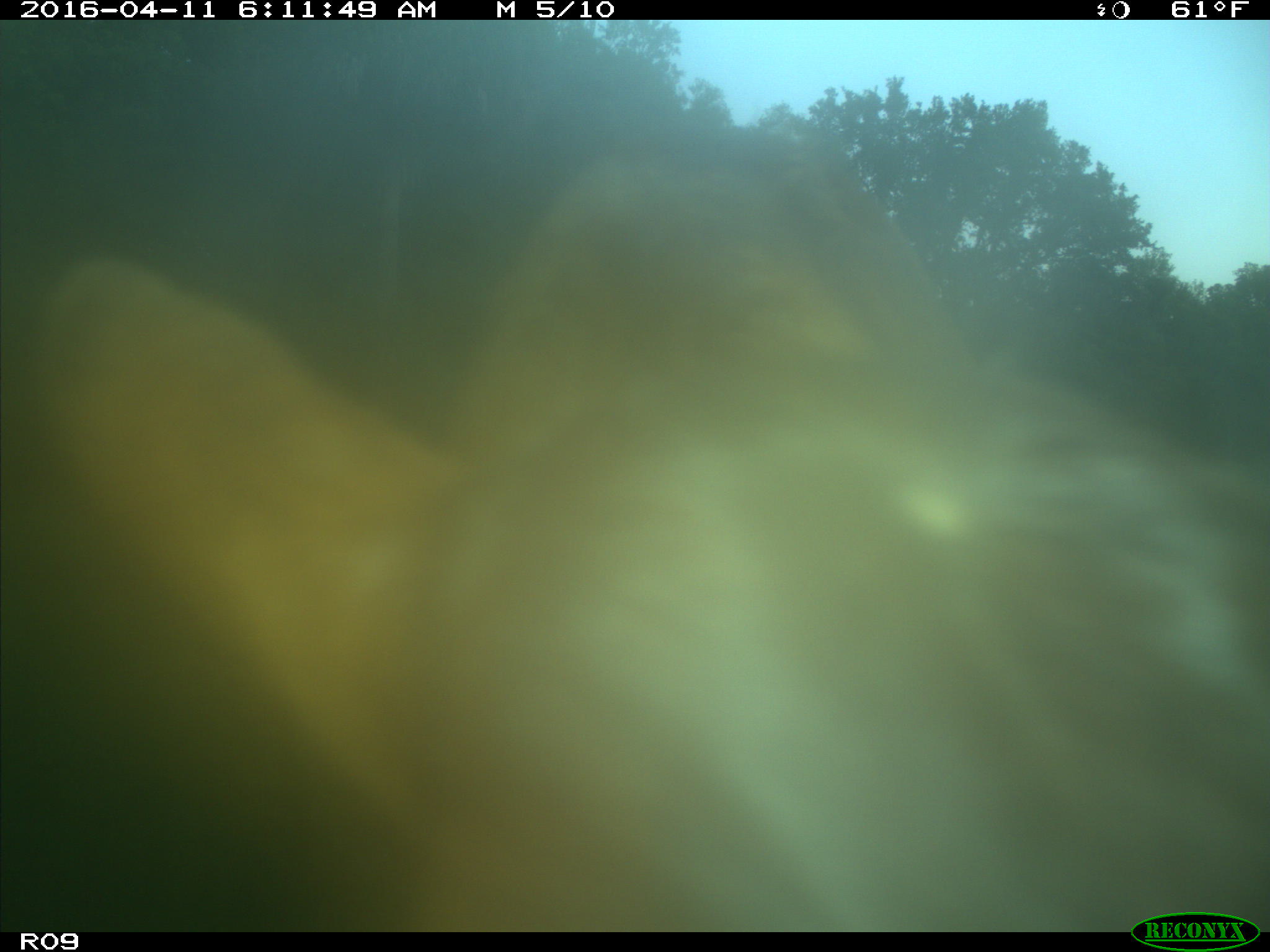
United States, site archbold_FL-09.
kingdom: Animalia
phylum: Chordata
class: Mammalia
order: Artiodactyla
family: Bovidae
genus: Bos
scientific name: Bos taurus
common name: domestic cow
Bos taurus (domestic cow).